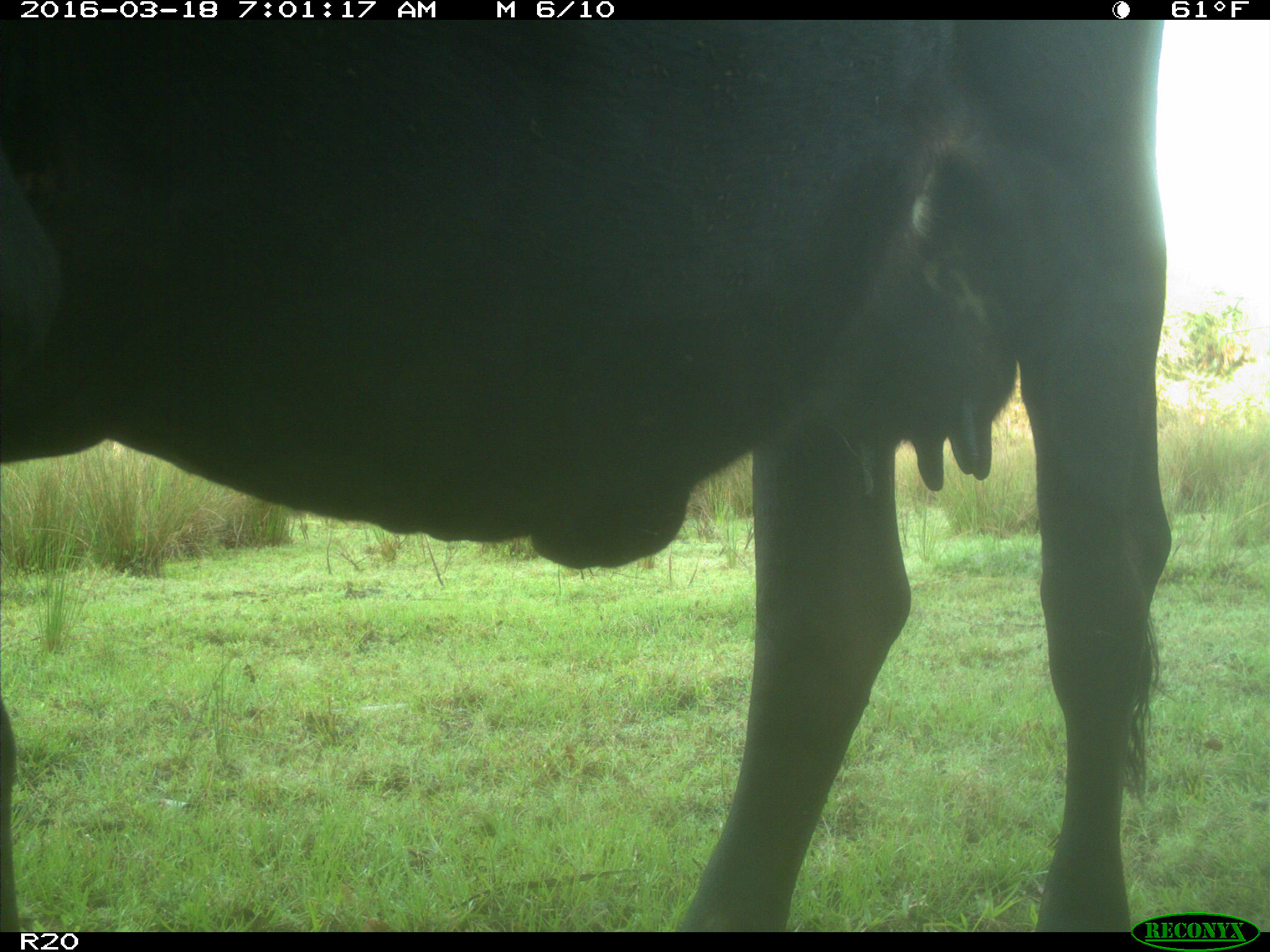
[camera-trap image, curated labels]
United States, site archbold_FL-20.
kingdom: Animalia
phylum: Chordata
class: Mammalia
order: Artiodactyla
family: Bovidae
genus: Bos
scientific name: Bos taurus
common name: domestic cow